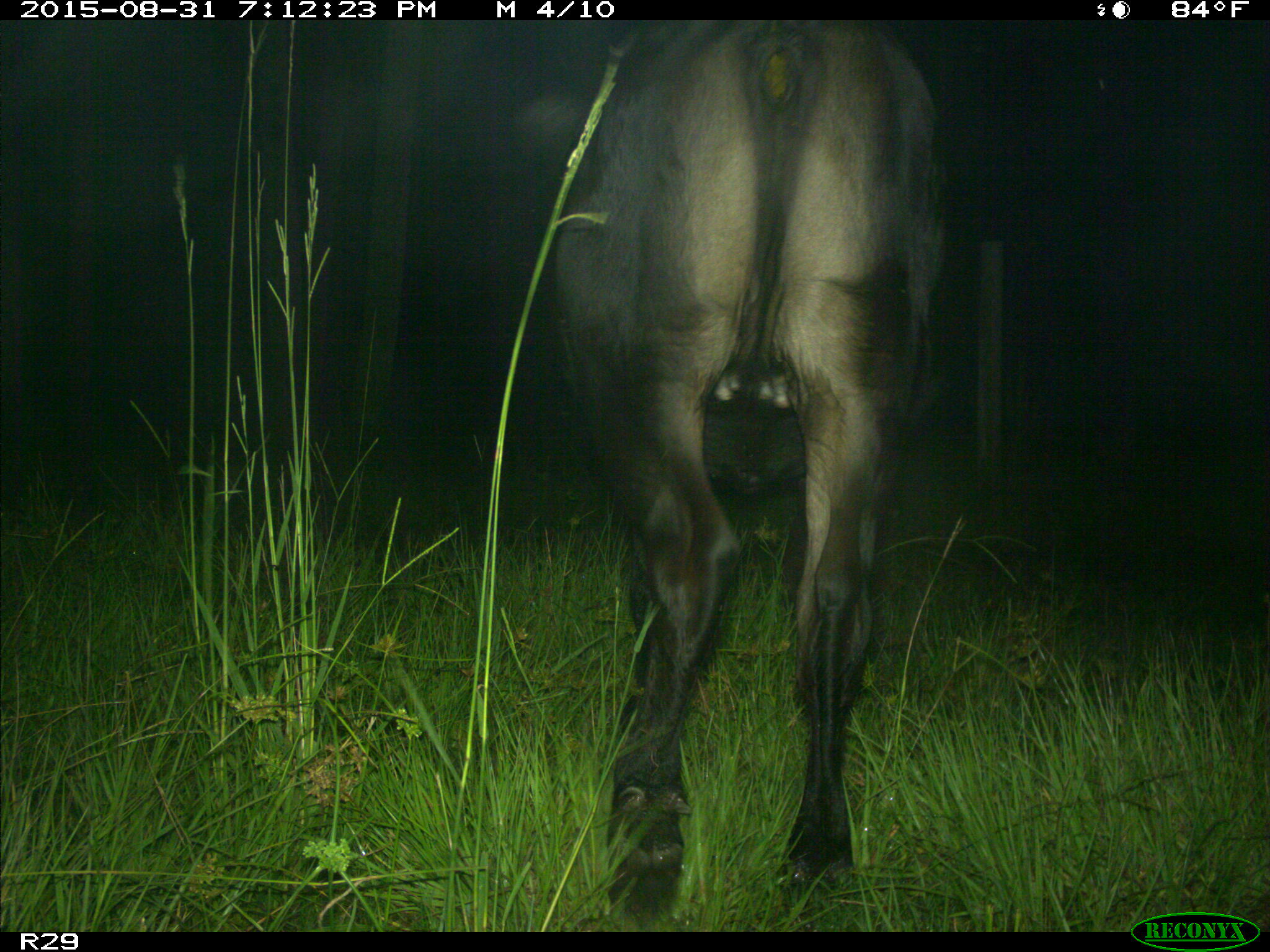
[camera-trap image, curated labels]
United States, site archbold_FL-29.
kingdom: Animalia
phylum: Chordata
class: Mammalia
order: Artiodactyla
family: Bovidae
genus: Bos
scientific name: Bos taurus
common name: domestic cow